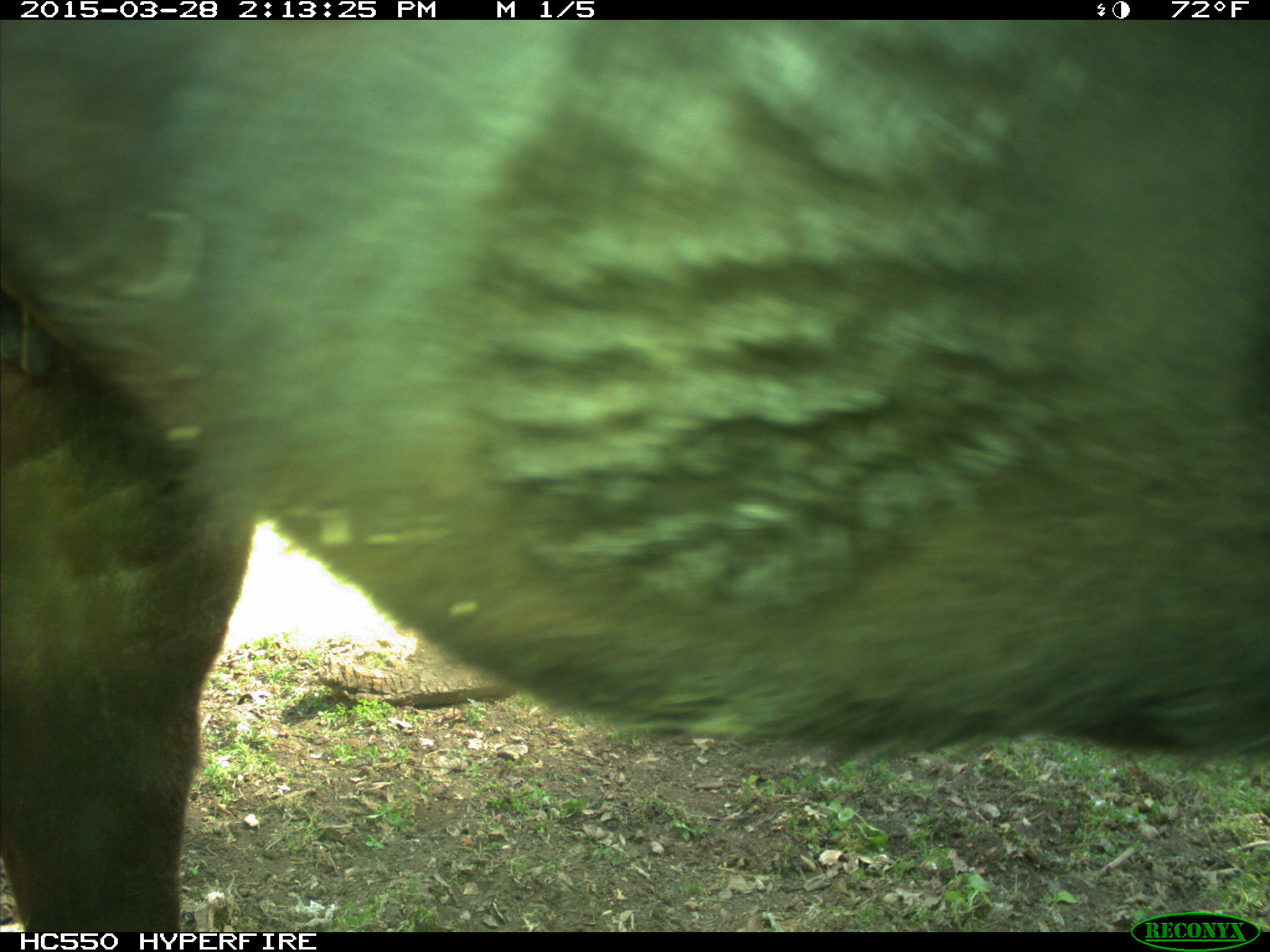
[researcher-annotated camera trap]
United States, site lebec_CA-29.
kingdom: Animalia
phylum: Chordata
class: Mammalia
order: Artiodactyla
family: Bovidae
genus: Bos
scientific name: Bos taurus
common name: domestic cow